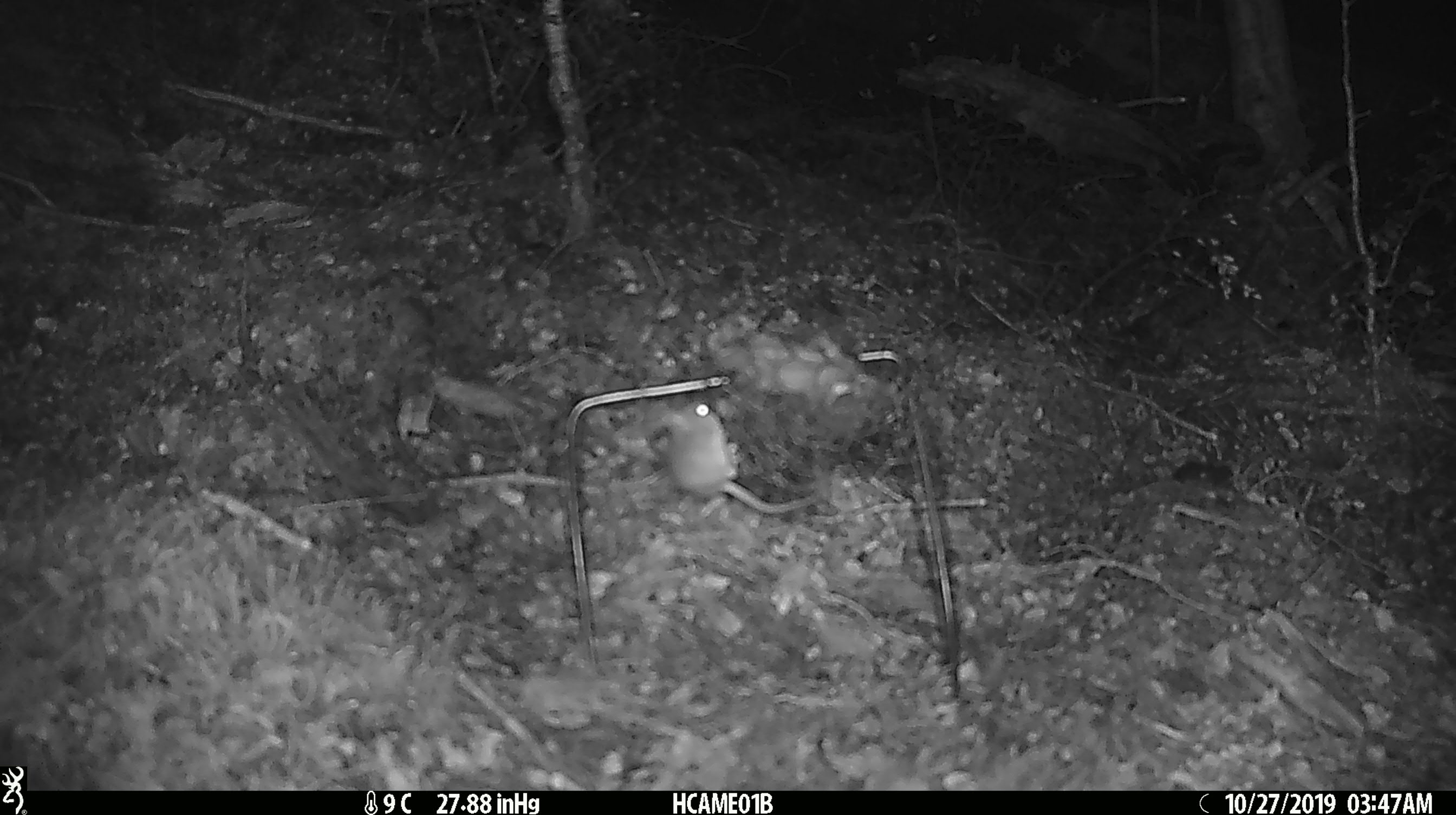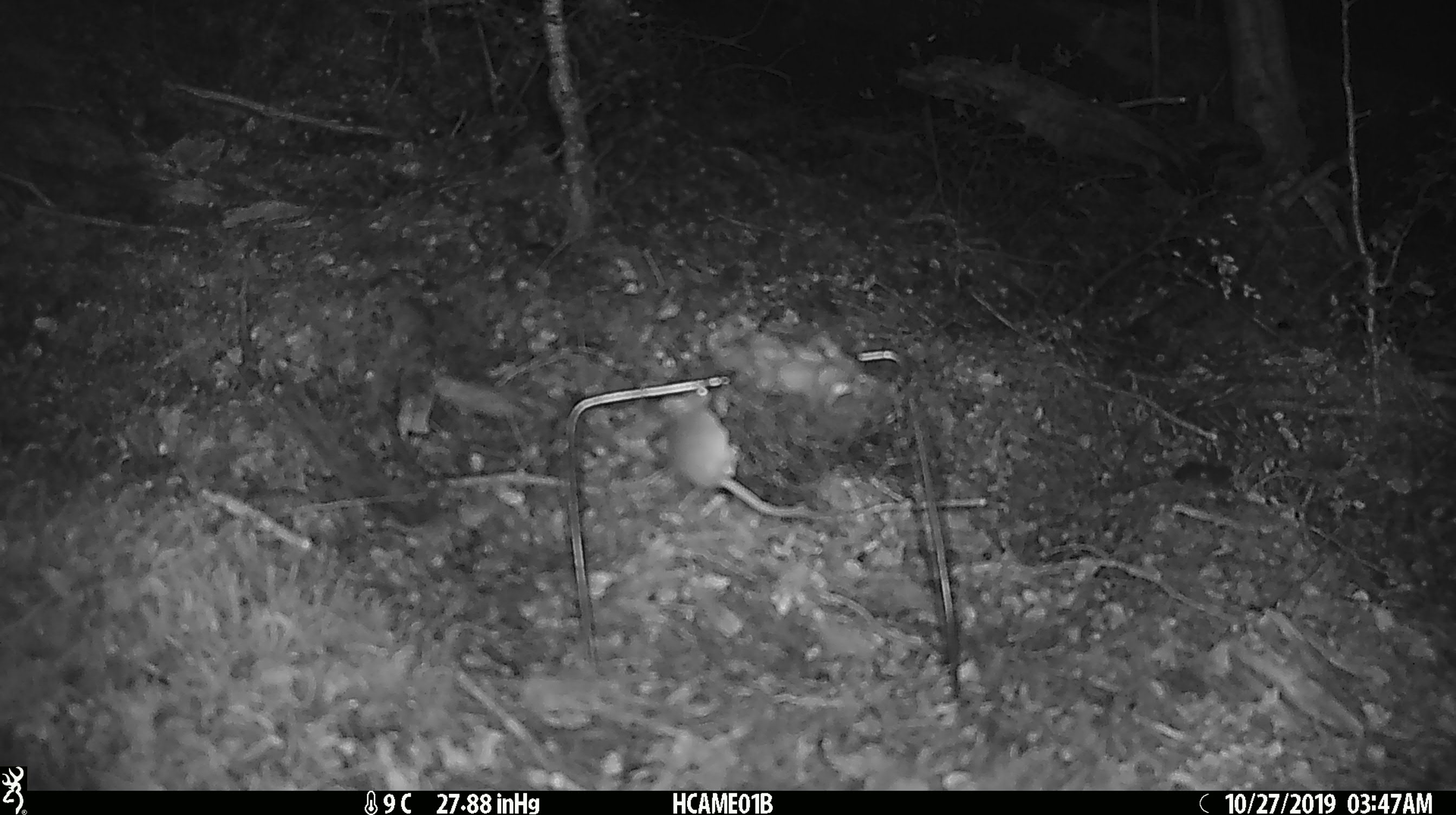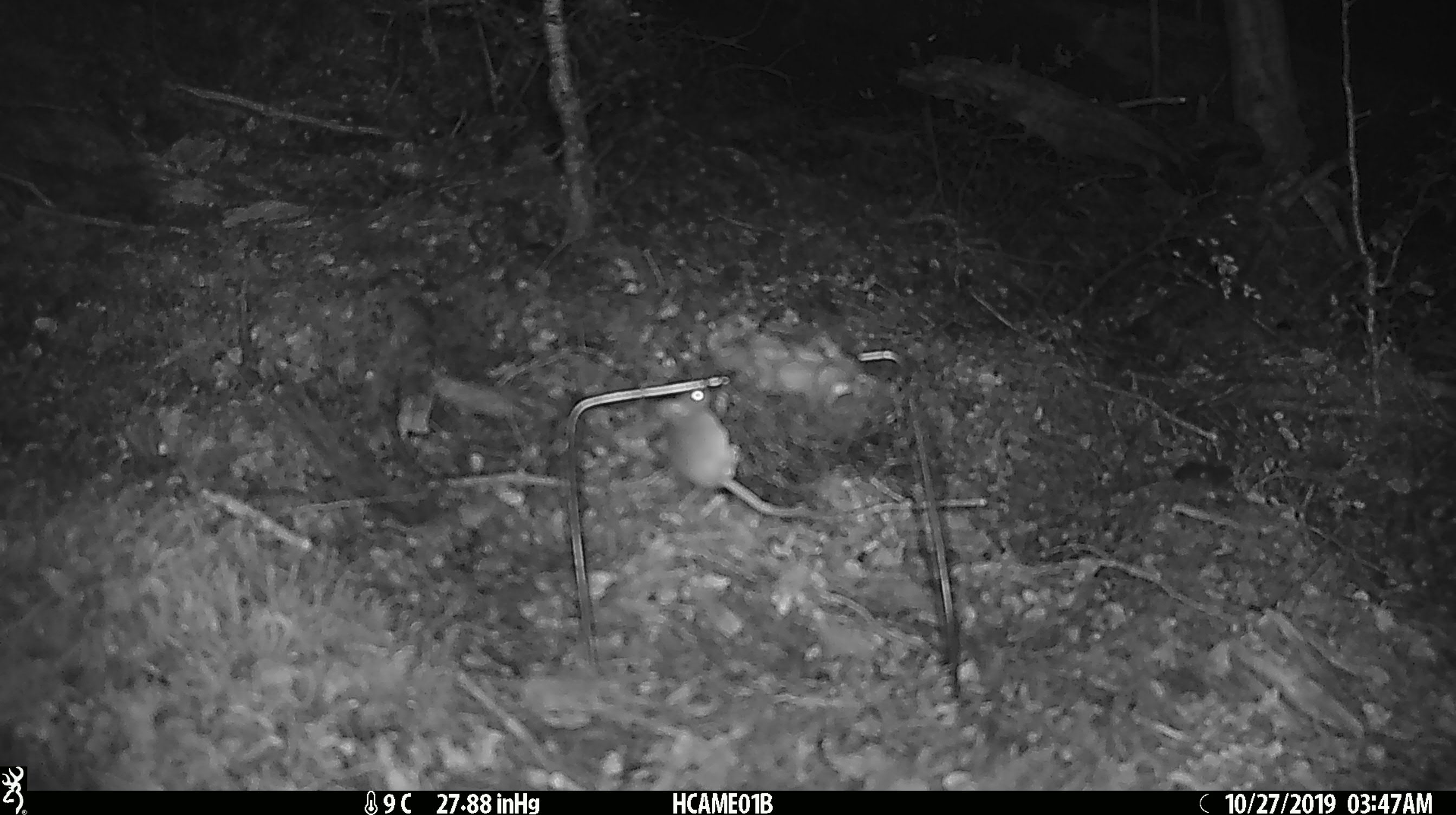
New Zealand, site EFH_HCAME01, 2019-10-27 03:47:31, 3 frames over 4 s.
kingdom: Animalia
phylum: Chordata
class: Mammalia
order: Rodentia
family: Muridae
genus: Mus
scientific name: Mus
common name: mouse